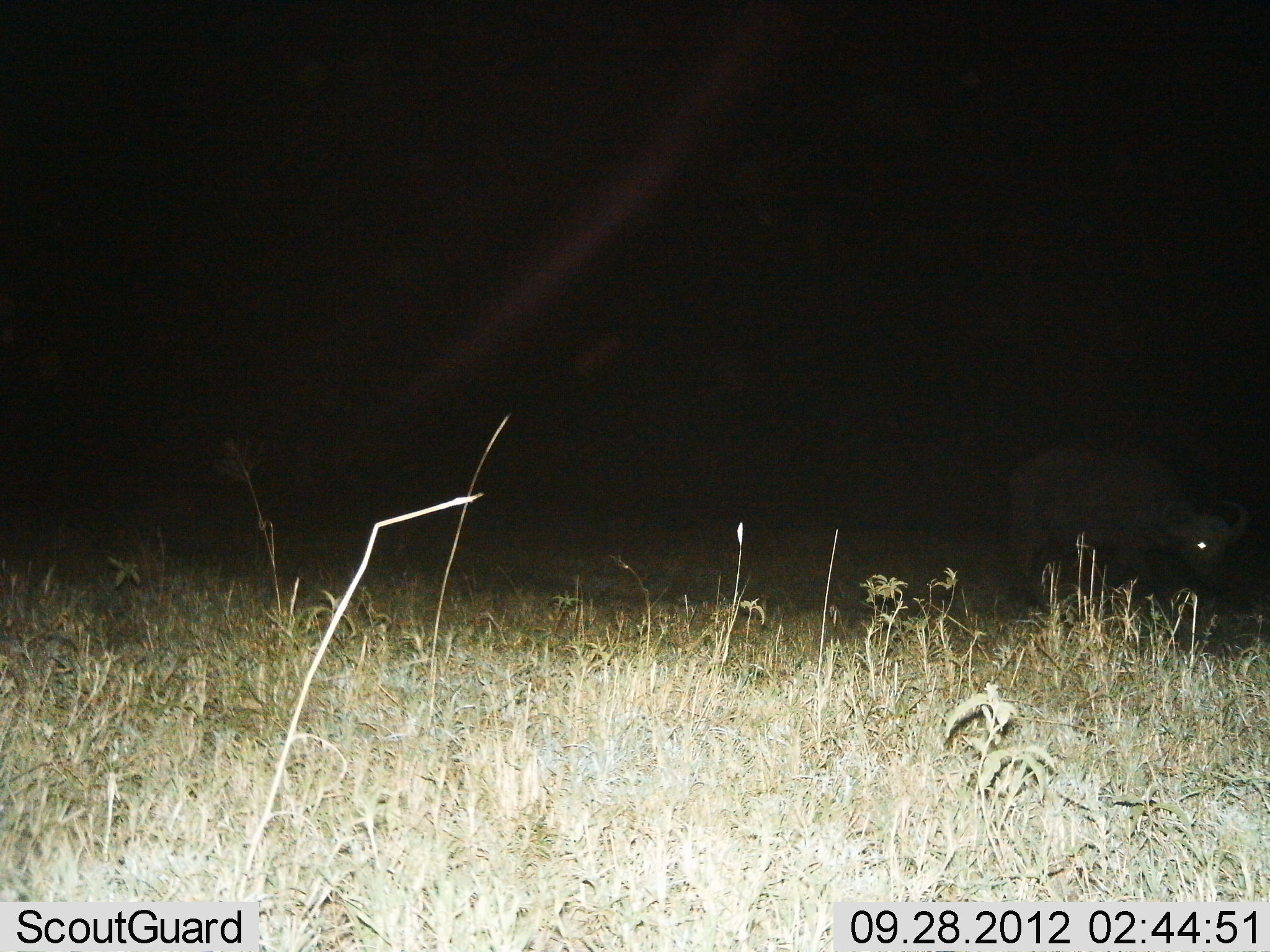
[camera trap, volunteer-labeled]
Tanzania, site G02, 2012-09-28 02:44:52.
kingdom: Animalia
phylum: Chordata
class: Mammalia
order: Artiodactyla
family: Bovidae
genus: Syncerus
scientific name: Syncerus caffer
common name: cape buffalo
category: buffalo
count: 1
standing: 60%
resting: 0%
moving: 30%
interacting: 0%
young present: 0%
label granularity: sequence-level